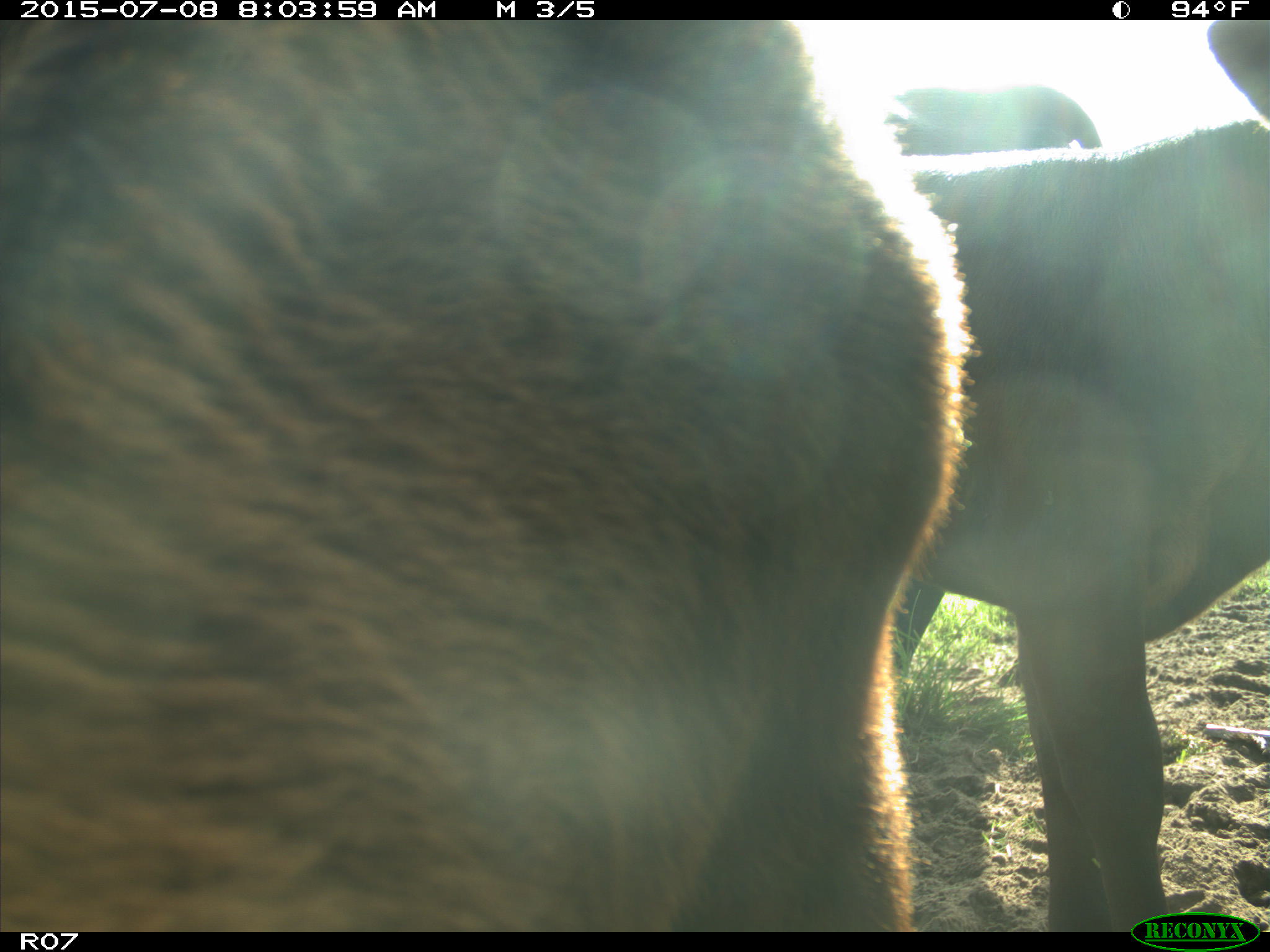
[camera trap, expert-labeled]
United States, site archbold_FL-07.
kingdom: Animalia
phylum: Chordata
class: Mammalia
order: Artiodactyla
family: Bovidae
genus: Bos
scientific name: Bos taurus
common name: domestic cow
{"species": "Bos taurus (domestic cow)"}